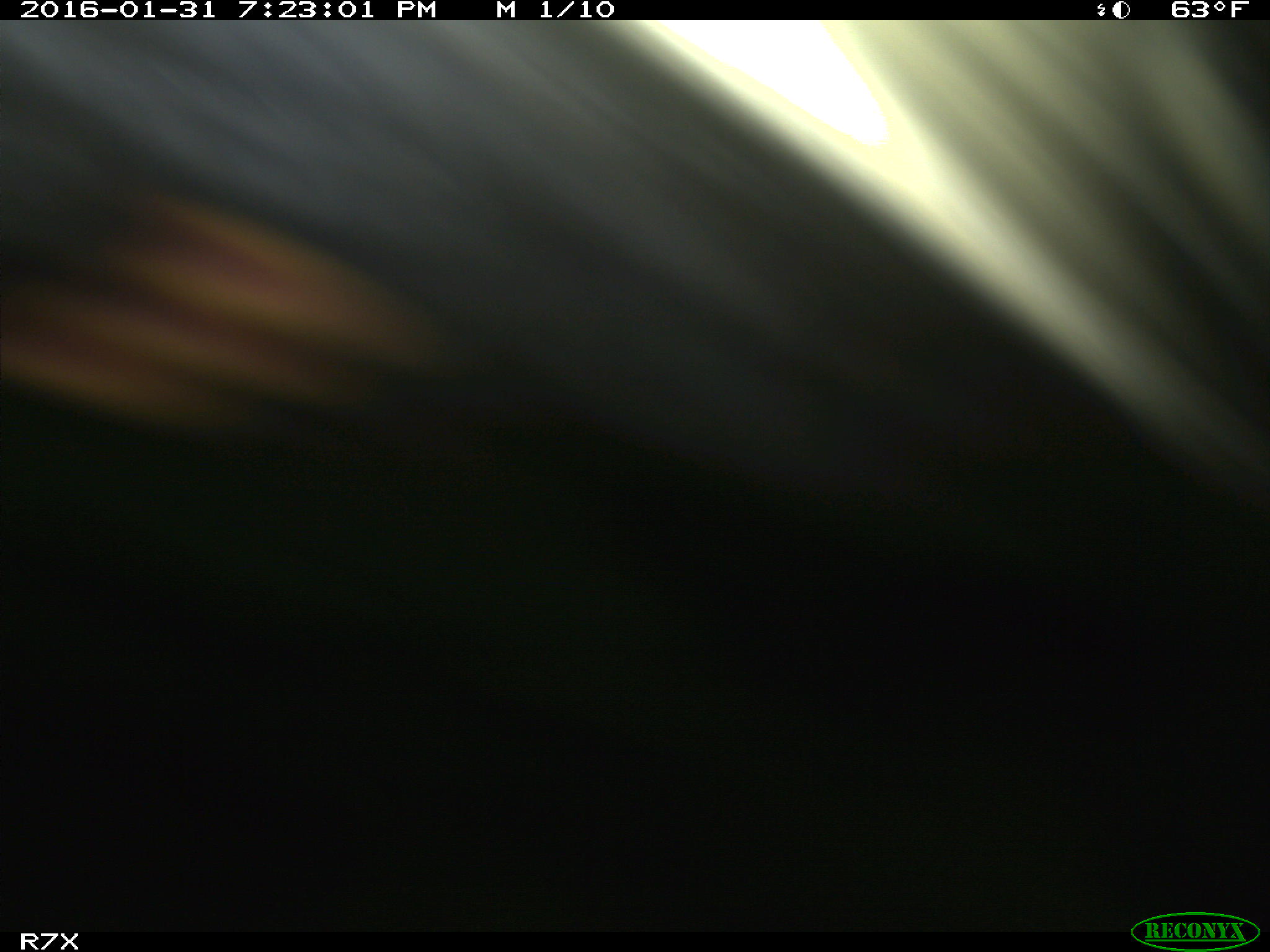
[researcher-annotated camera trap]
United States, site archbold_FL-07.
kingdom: Animalia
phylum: Chordata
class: Mammalia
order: Artiodactyla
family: Bovidae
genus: Bos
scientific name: Bos taurus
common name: domestic cow